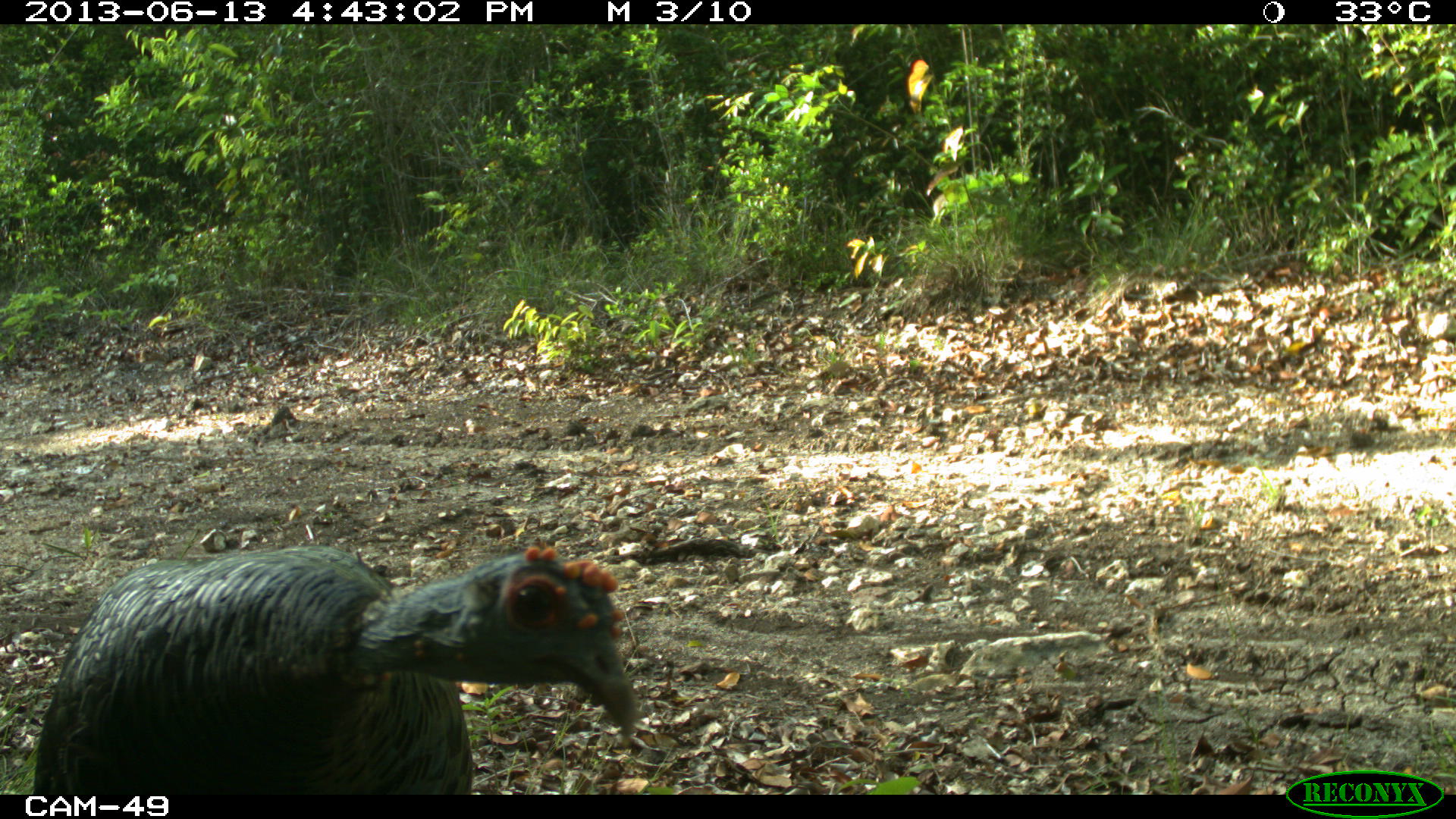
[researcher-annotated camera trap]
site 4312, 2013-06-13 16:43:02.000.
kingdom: Animalia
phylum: Chordata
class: Aves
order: Galliformes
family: Phasianidae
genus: Meleagris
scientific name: Meleagris ocellata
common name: ocellated turkey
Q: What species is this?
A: Meleagris ocellata (ocellated turkey).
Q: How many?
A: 1.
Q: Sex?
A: Female.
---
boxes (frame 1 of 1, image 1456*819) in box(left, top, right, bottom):
meleagris ocellata: box(30, 542, 641, 794)